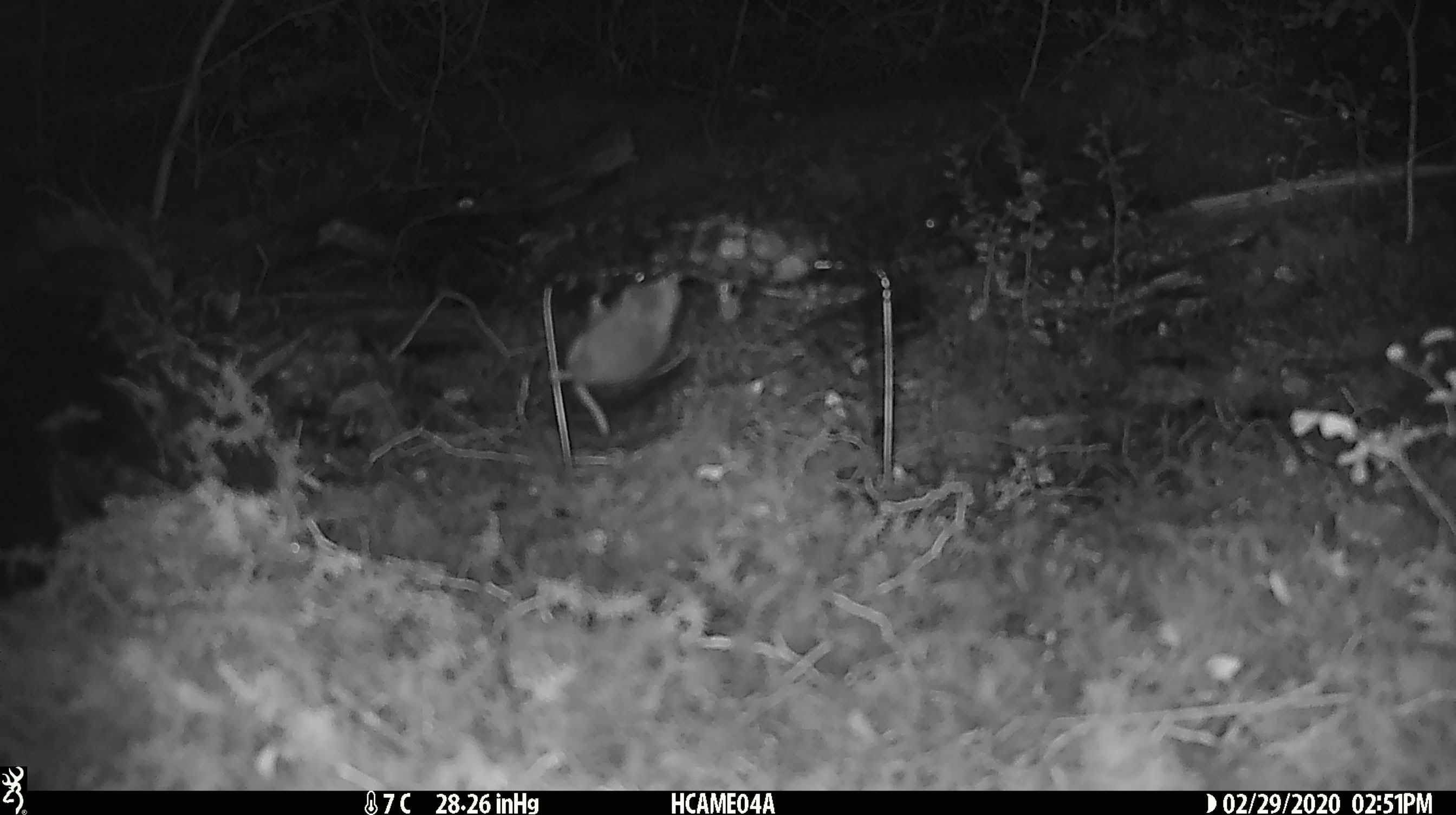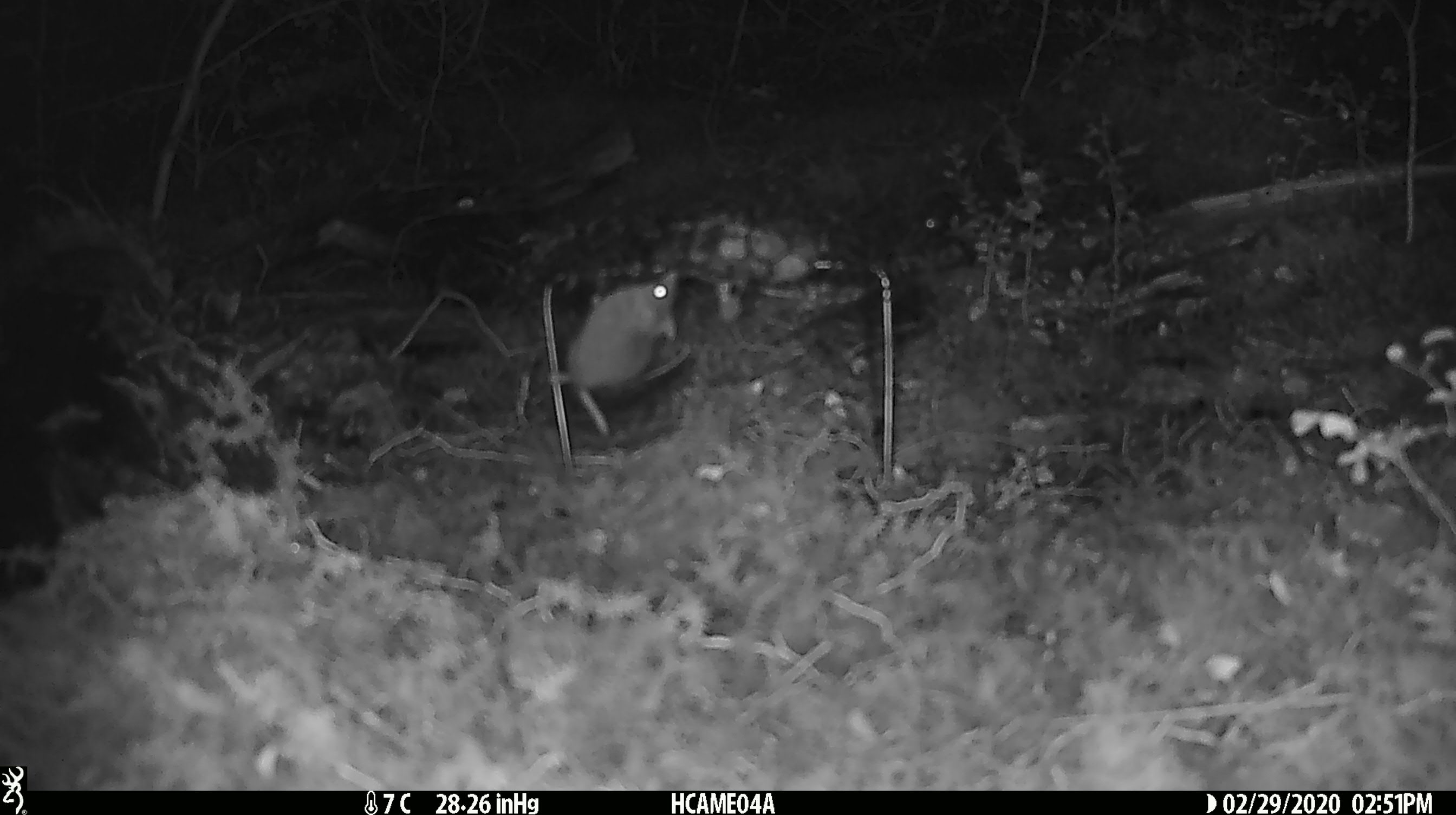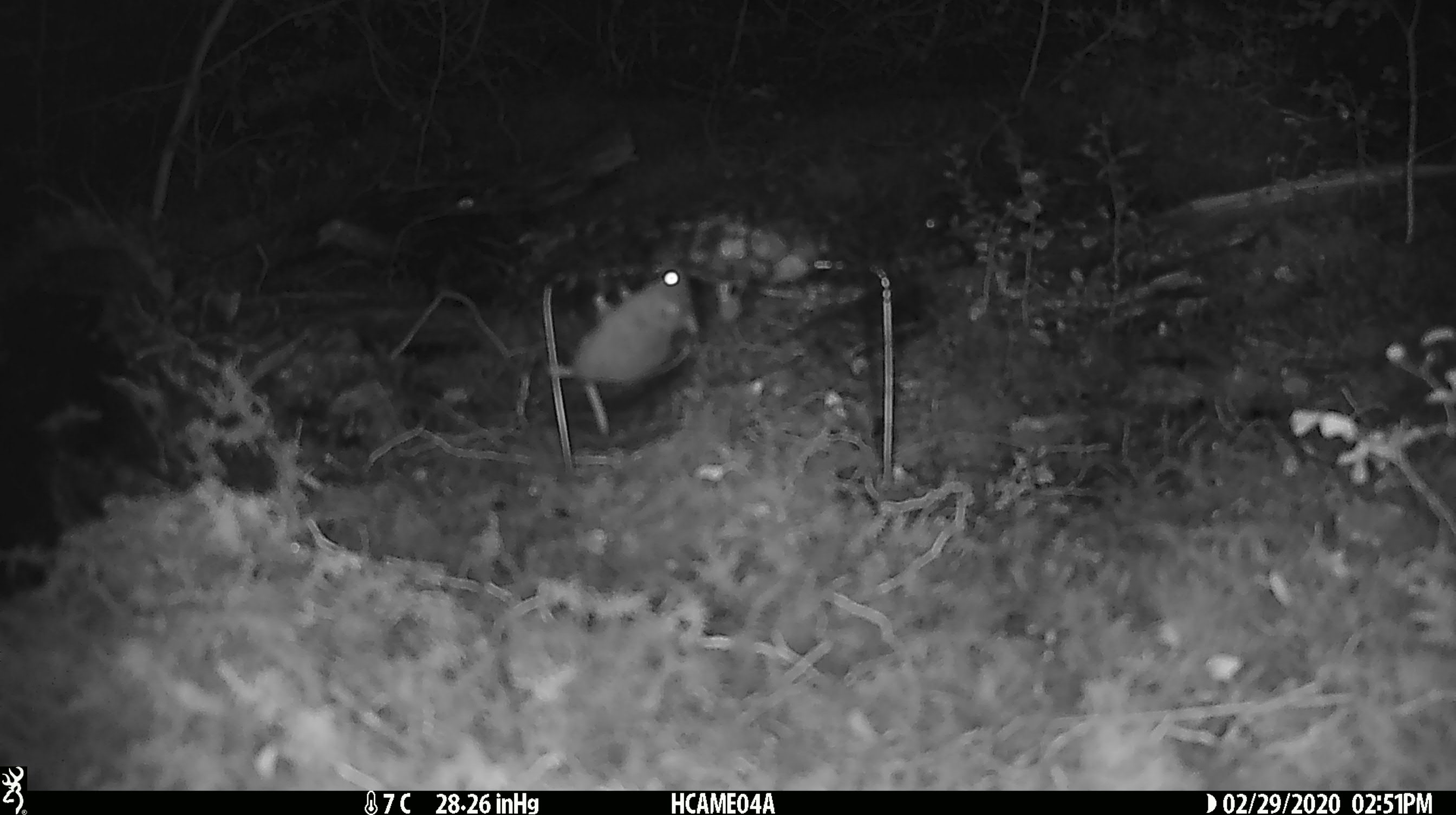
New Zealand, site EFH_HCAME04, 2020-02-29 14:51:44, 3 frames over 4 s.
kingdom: Animalia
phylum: Chordata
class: Mammalia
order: Rodentia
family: Muridae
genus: Mus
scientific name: Mus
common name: mouse